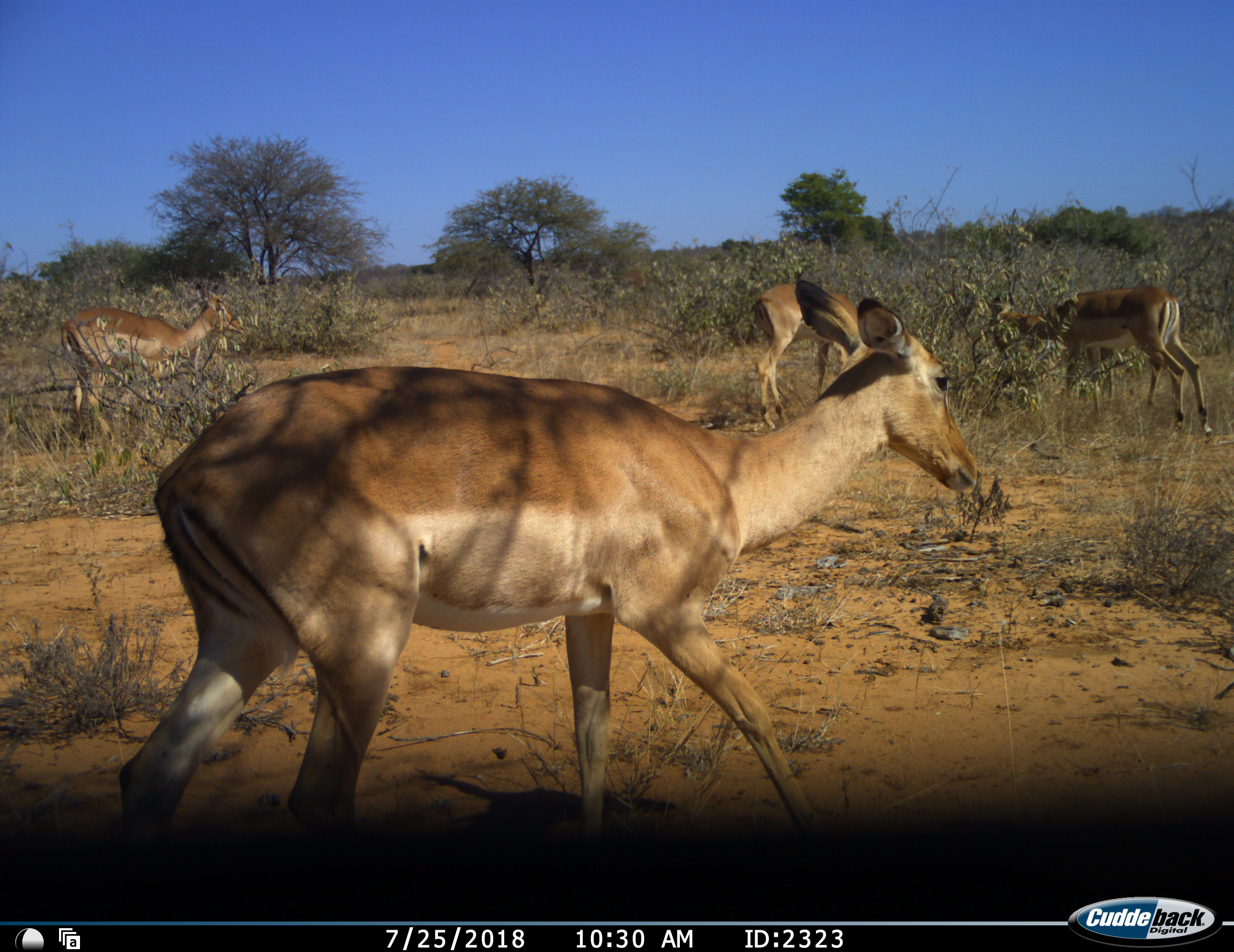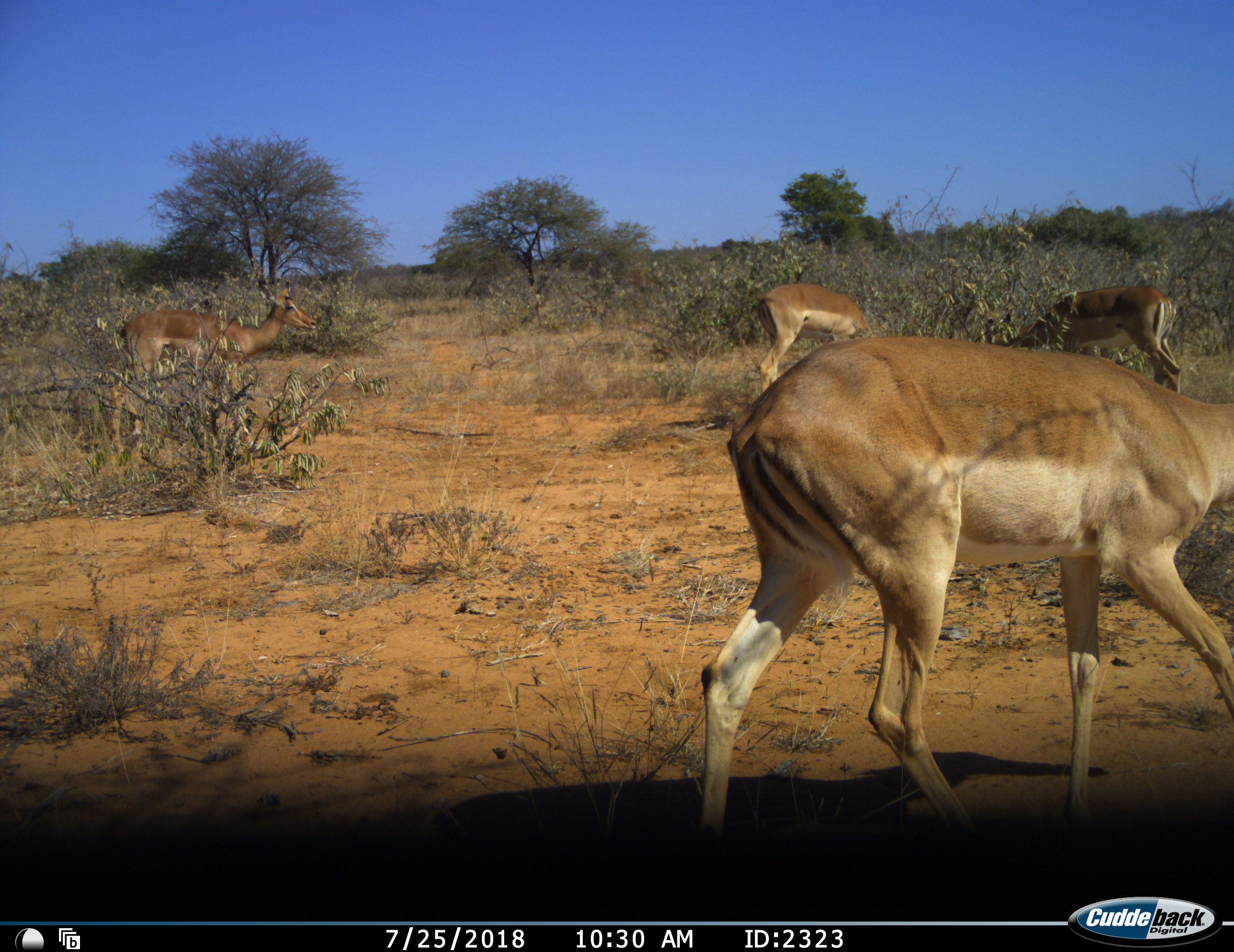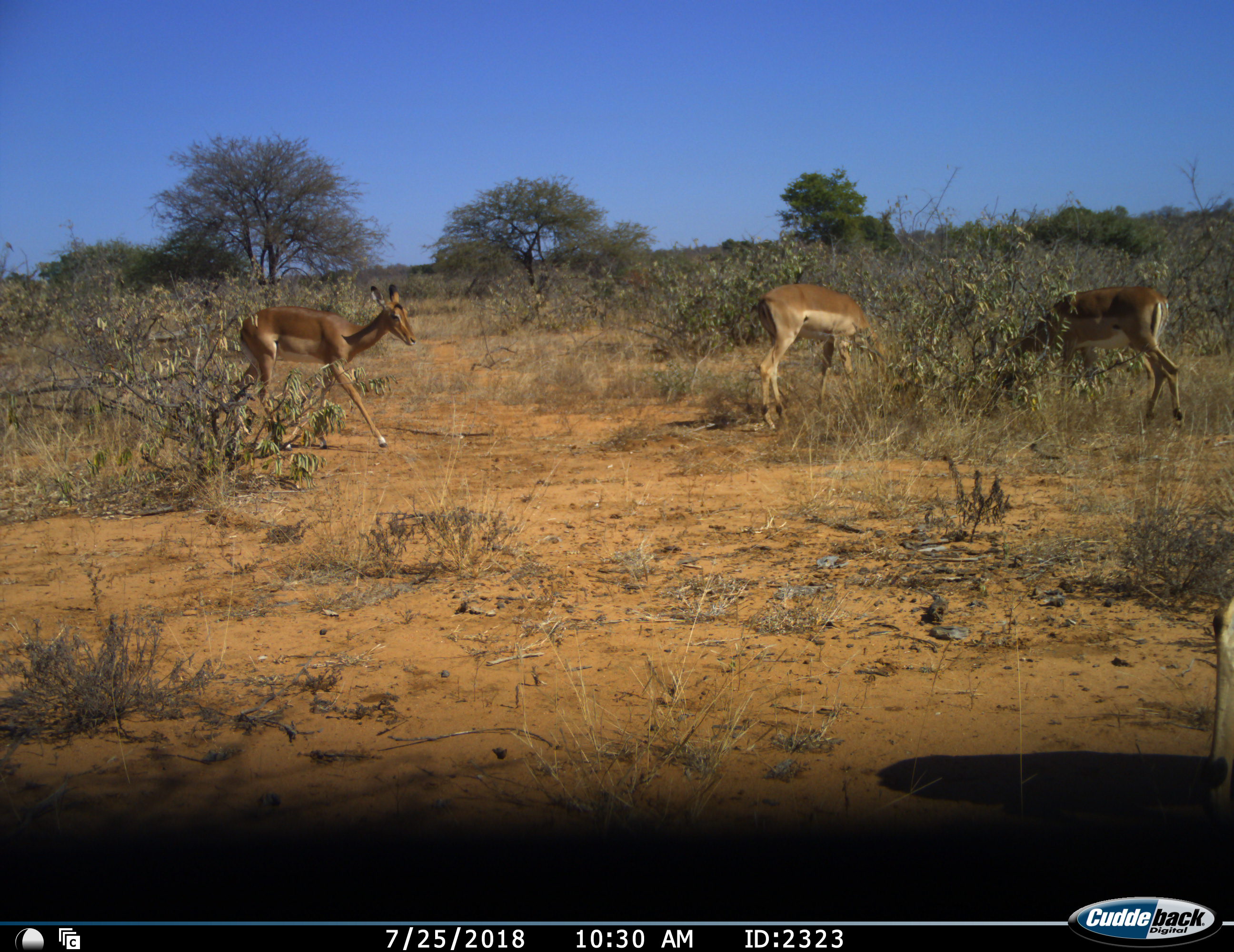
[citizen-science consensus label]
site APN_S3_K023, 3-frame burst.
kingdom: Animalia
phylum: Chordata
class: Mammalia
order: Artiodactyla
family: Bovidae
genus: Aepyceros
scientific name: Aepyceros melampus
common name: impala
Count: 4.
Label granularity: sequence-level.